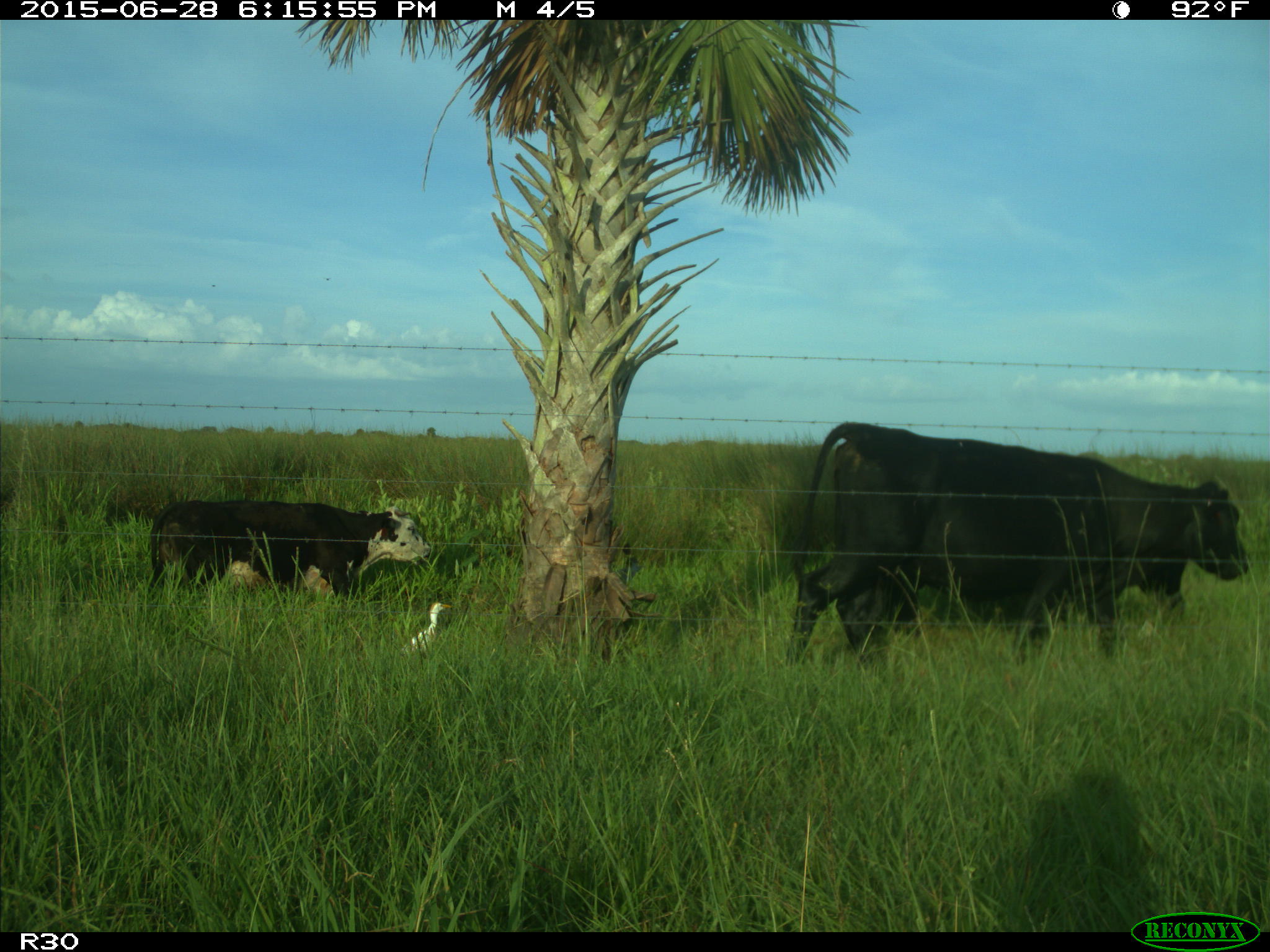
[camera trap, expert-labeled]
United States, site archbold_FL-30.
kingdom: Animalia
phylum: Chordata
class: Mammalia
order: Artiodactyla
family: Bovidae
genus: Bos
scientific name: Bos taurus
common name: domestic cow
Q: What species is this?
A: Bos taurus (domestic cow).